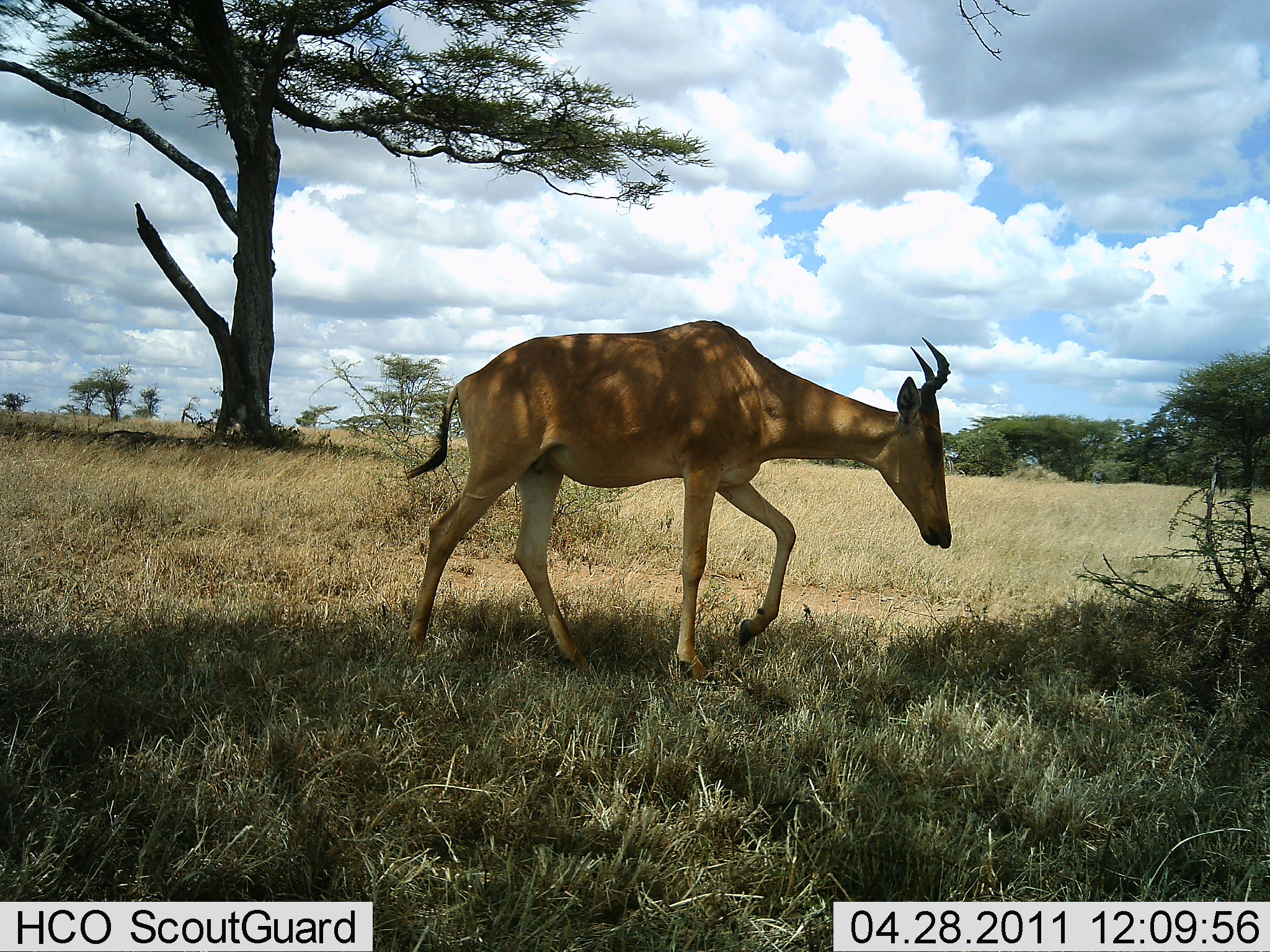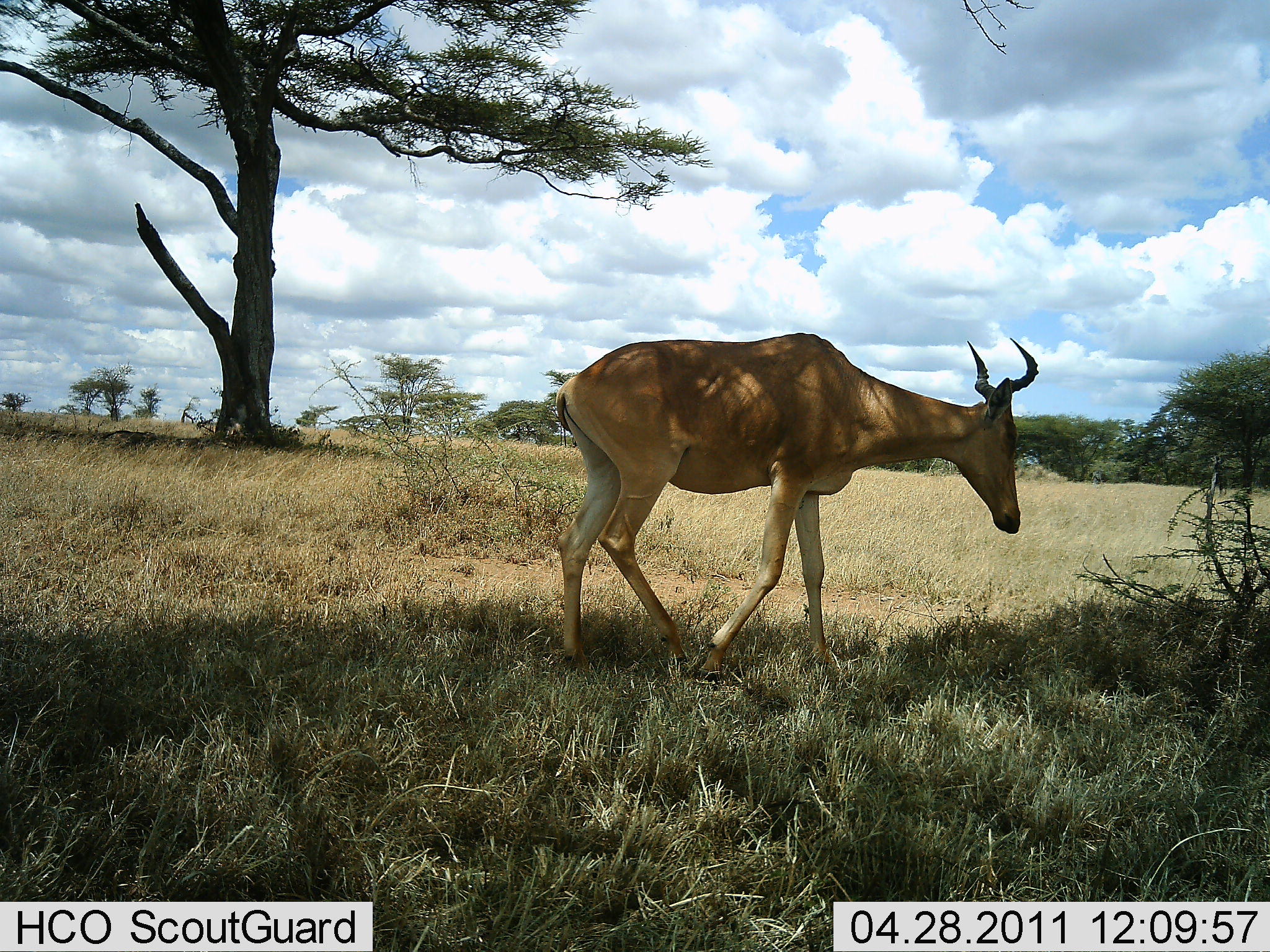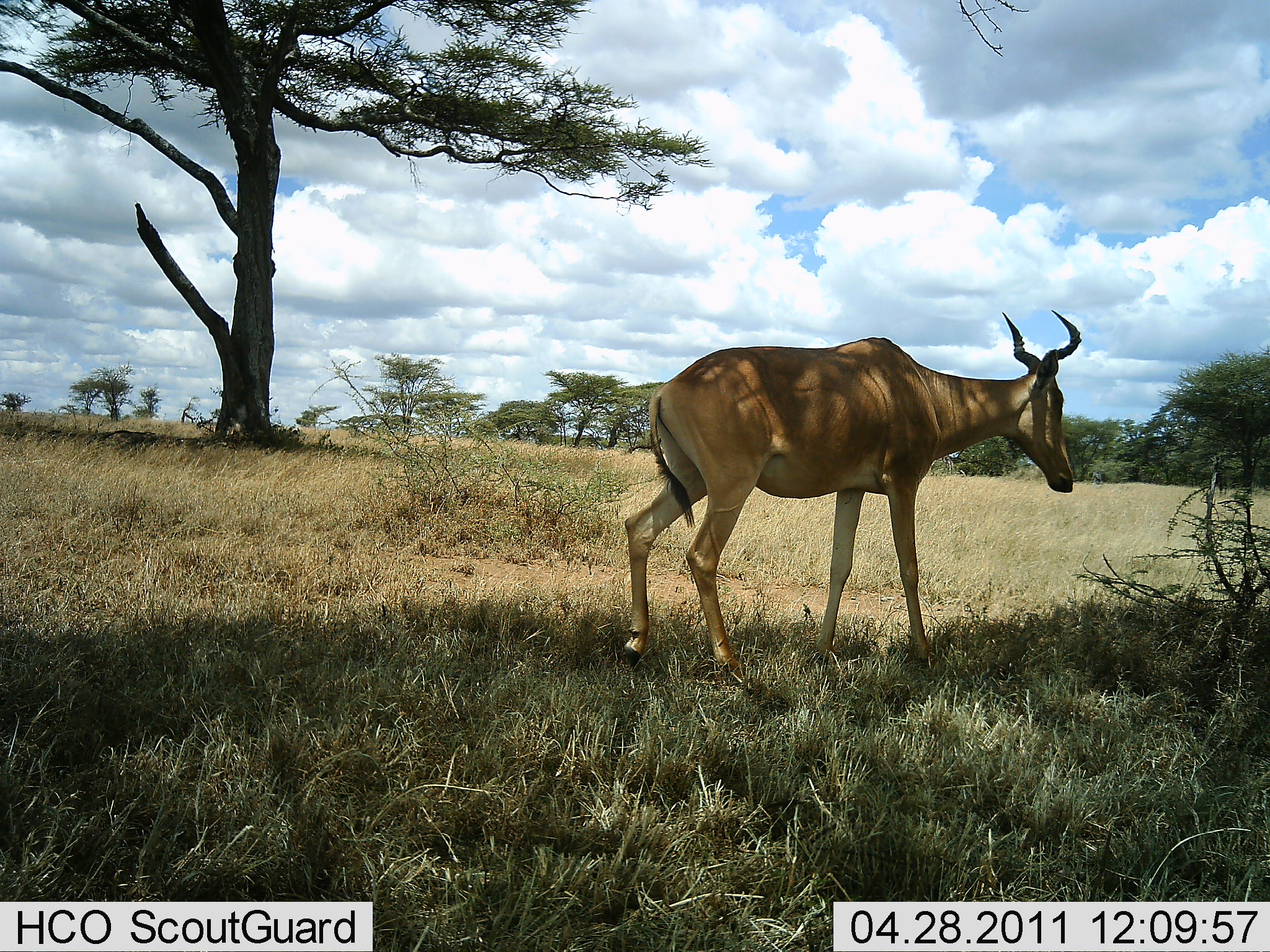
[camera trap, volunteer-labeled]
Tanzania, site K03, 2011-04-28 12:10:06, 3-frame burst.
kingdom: Animalia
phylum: Chordata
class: Mammalia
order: Artiodactyla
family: Bovidae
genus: Alcelaphus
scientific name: Alcelaphus buselaphus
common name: hartebeest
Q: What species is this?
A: Hartebeest (Alcelaphus buselaphus).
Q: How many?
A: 1.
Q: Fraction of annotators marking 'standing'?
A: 0%.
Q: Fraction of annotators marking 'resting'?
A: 0%.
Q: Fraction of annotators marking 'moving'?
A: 100%.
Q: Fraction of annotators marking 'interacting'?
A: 0%.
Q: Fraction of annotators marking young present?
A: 0%.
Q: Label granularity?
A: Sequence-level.